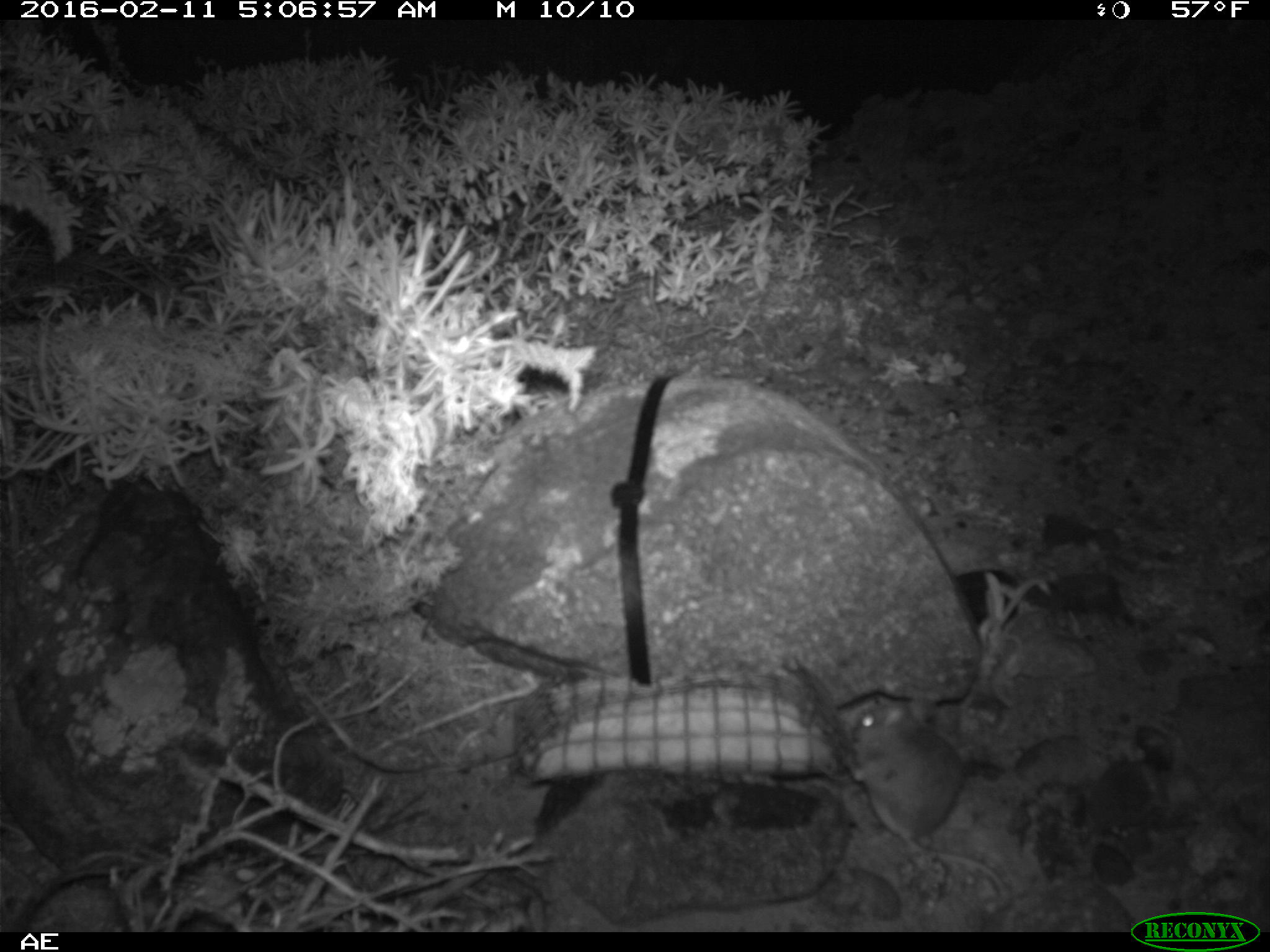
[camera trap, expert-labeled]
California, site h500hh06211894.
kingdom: Animalia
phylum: Chordata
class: Mammalia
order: Rodentia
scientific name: Rodentia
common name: rodent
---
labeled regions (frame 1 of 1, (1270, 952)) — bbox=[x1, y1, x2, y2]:
rodent: bbox=[844, 695, 1009, 907]